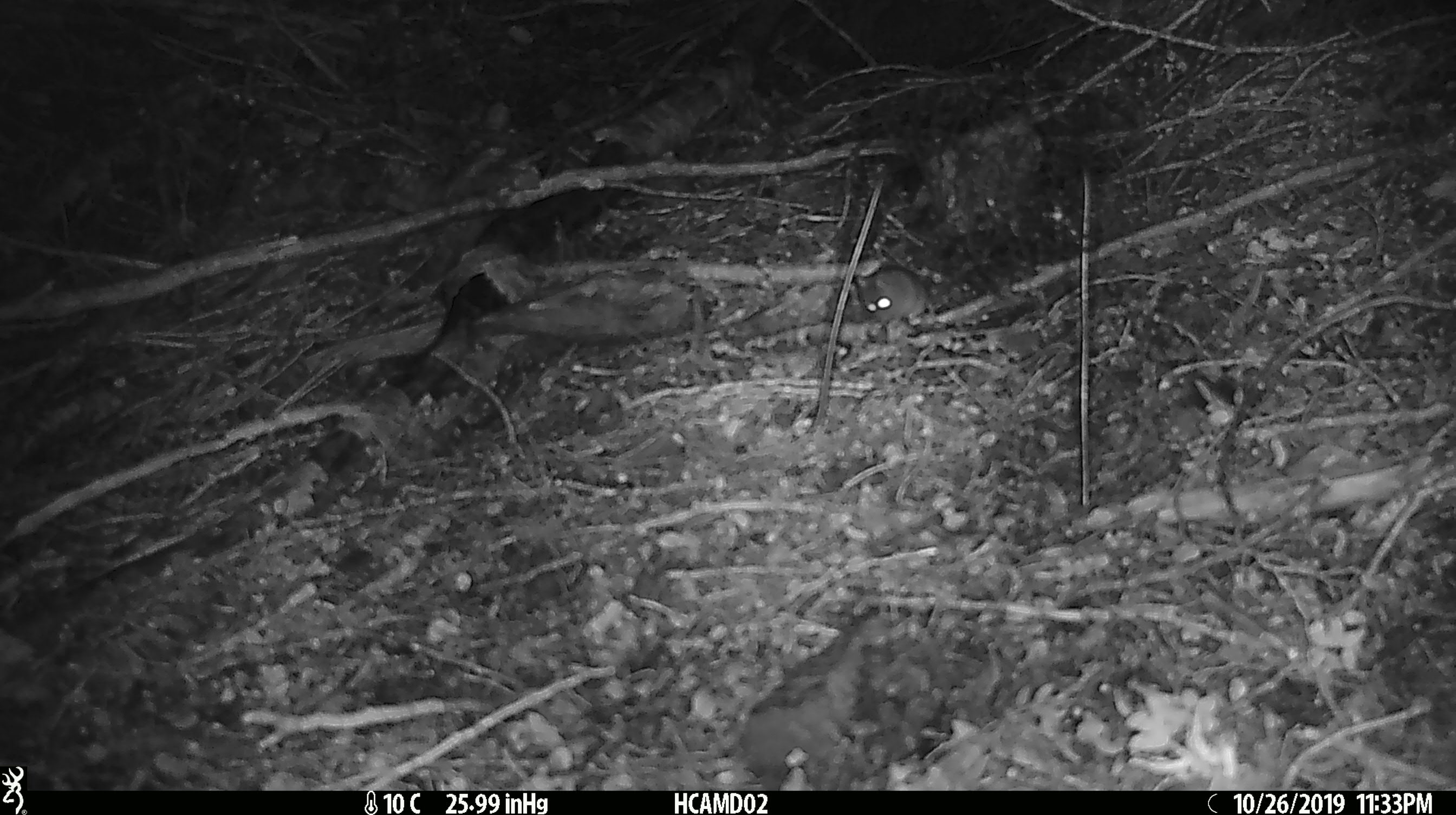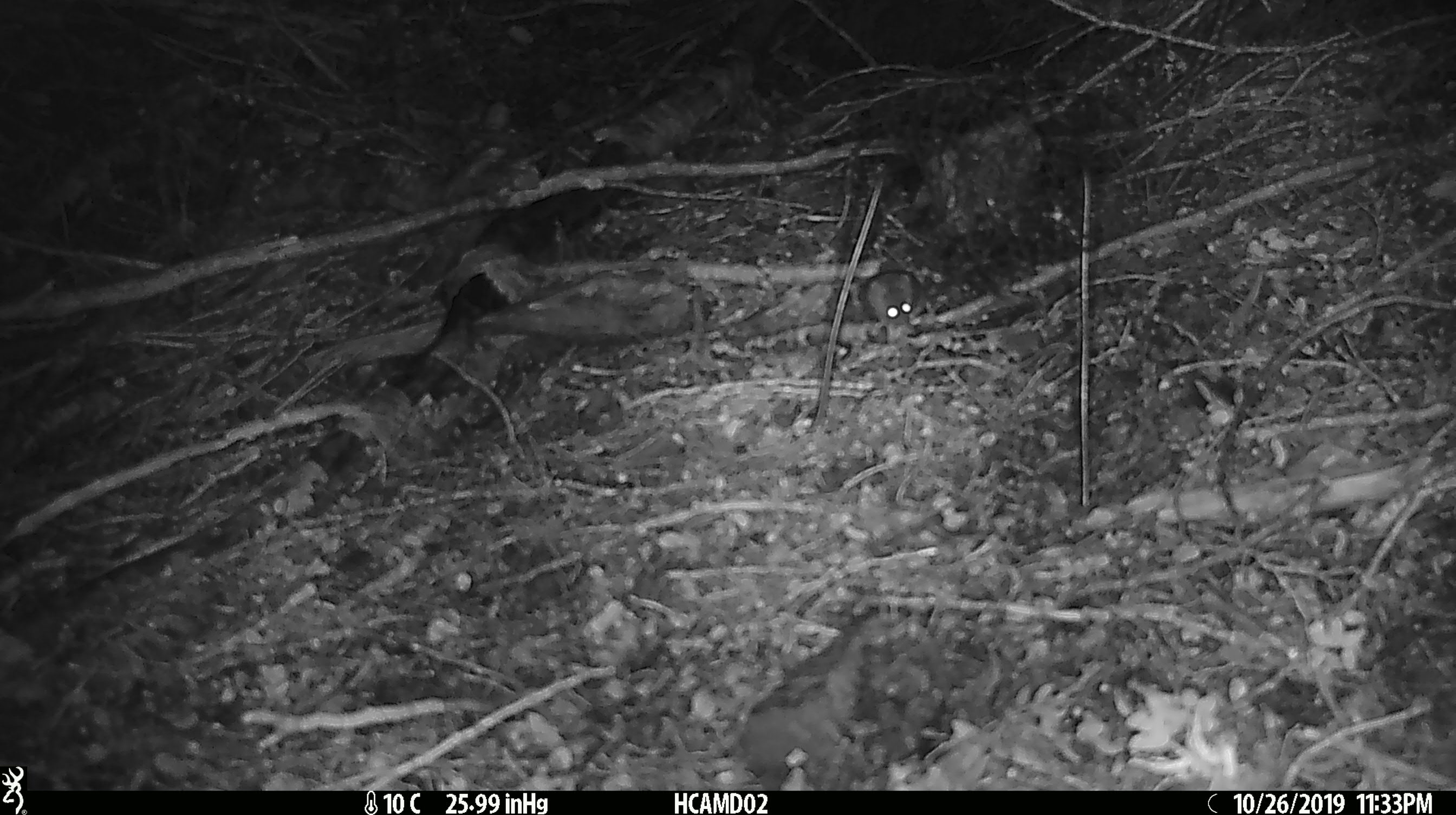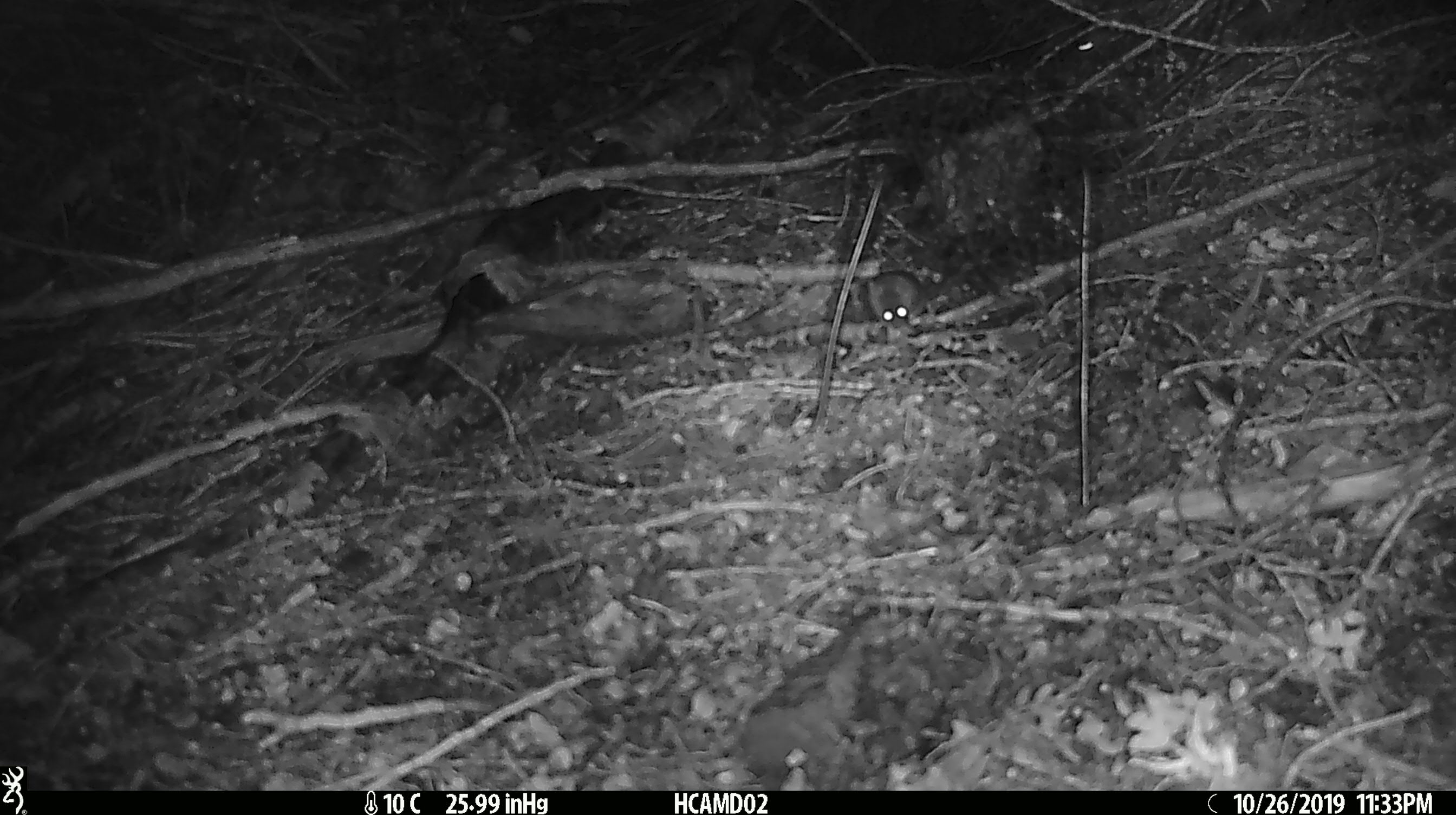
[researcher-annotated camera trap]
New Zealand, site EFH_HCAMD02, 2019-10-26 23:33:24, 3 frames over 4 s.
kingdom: Animalia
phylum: Chordata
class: Mammalia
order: Rodentia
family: Muridae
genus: Mus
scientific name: Mus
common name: mouse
Mouse (Mus).